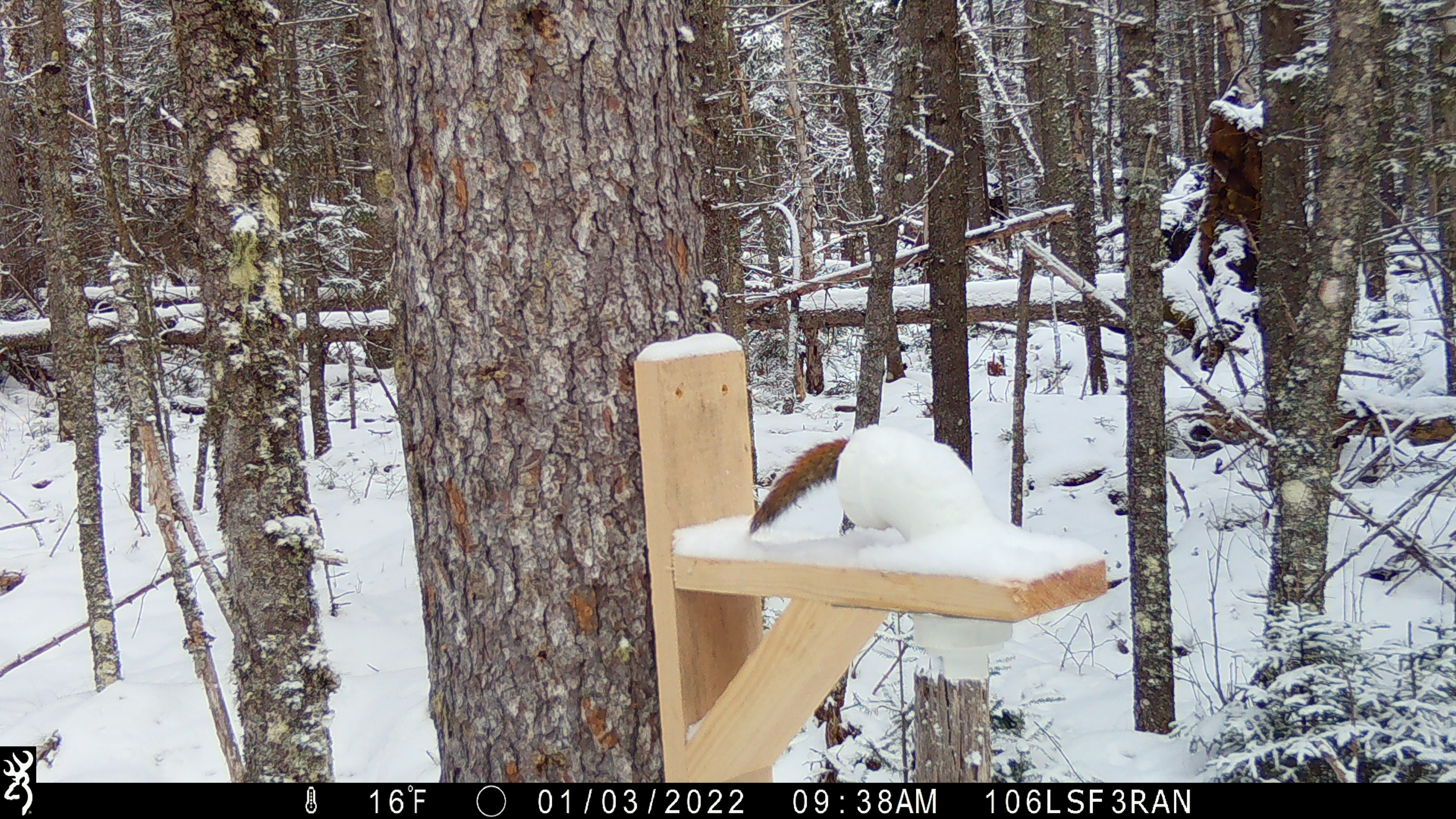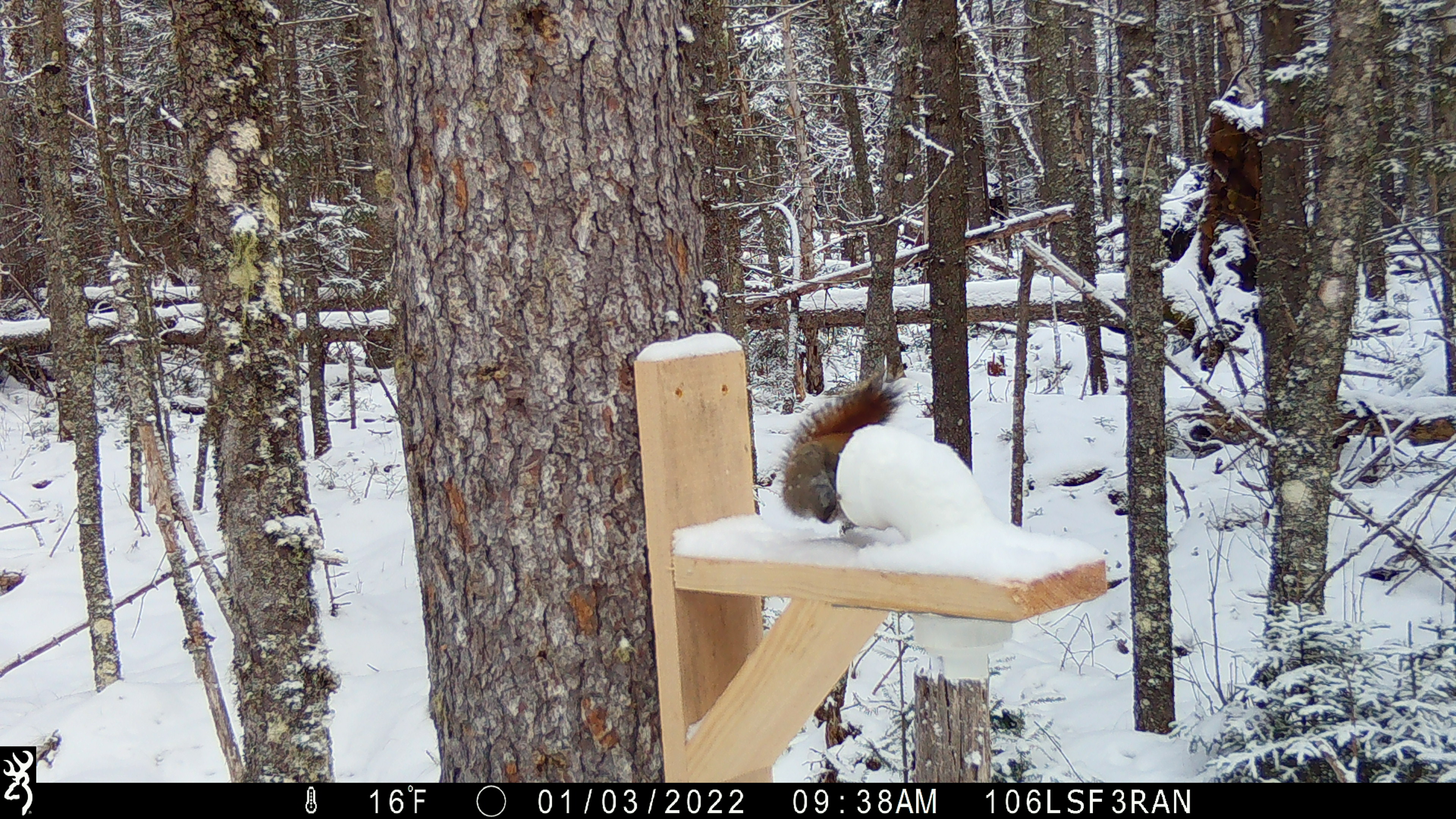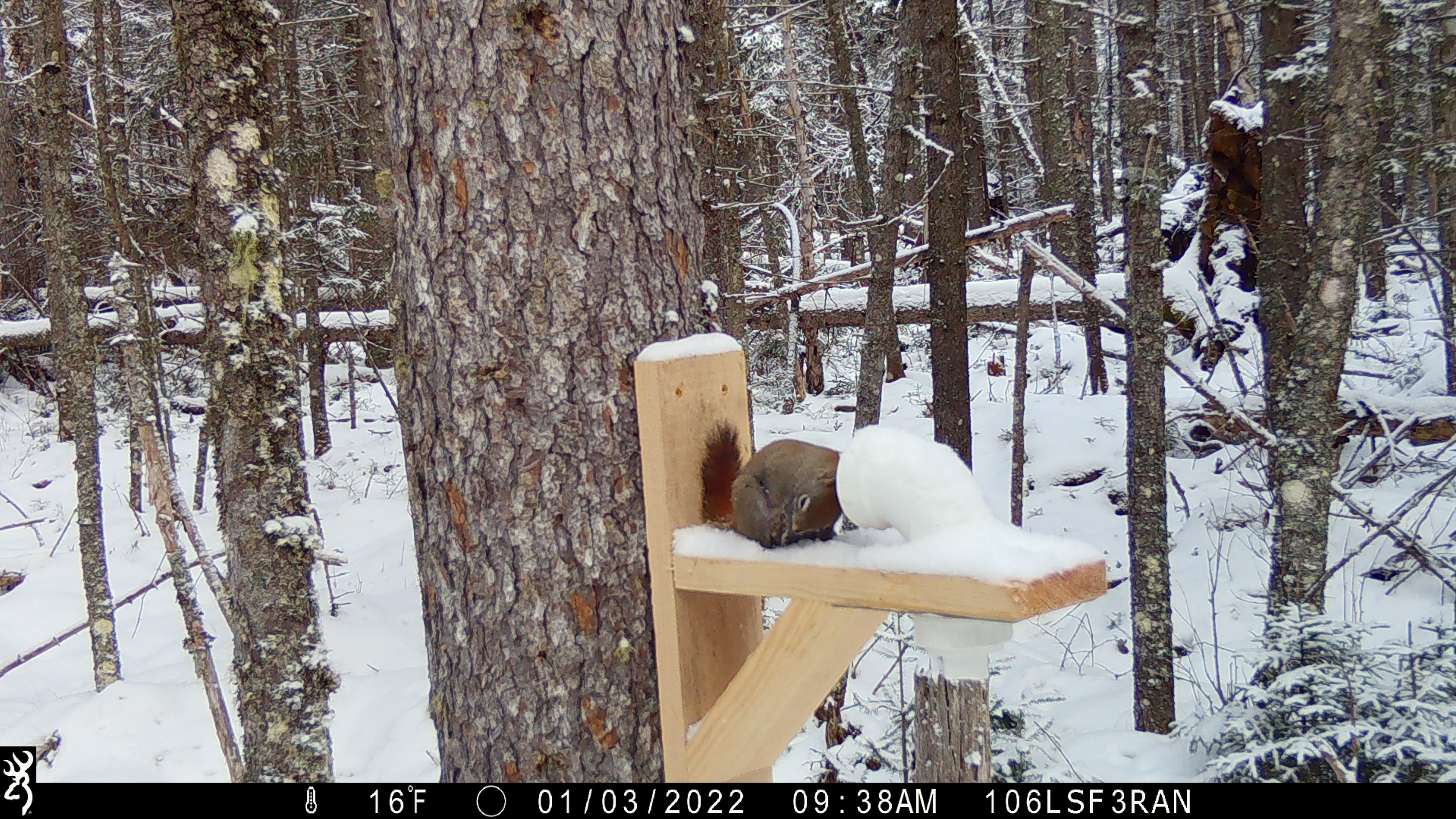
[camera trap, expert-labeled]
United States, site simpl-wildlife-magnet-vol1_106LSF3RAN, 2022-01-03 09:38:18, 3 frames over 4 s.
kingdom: Animalia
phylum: Chordata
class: Mammalia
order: Rodentia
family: Sciuridae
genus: Tamiasciurus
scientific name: Tamiasciurus hudsonicus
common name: red squirrel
Red squirrel (Tamiasciurus hudsonicus).